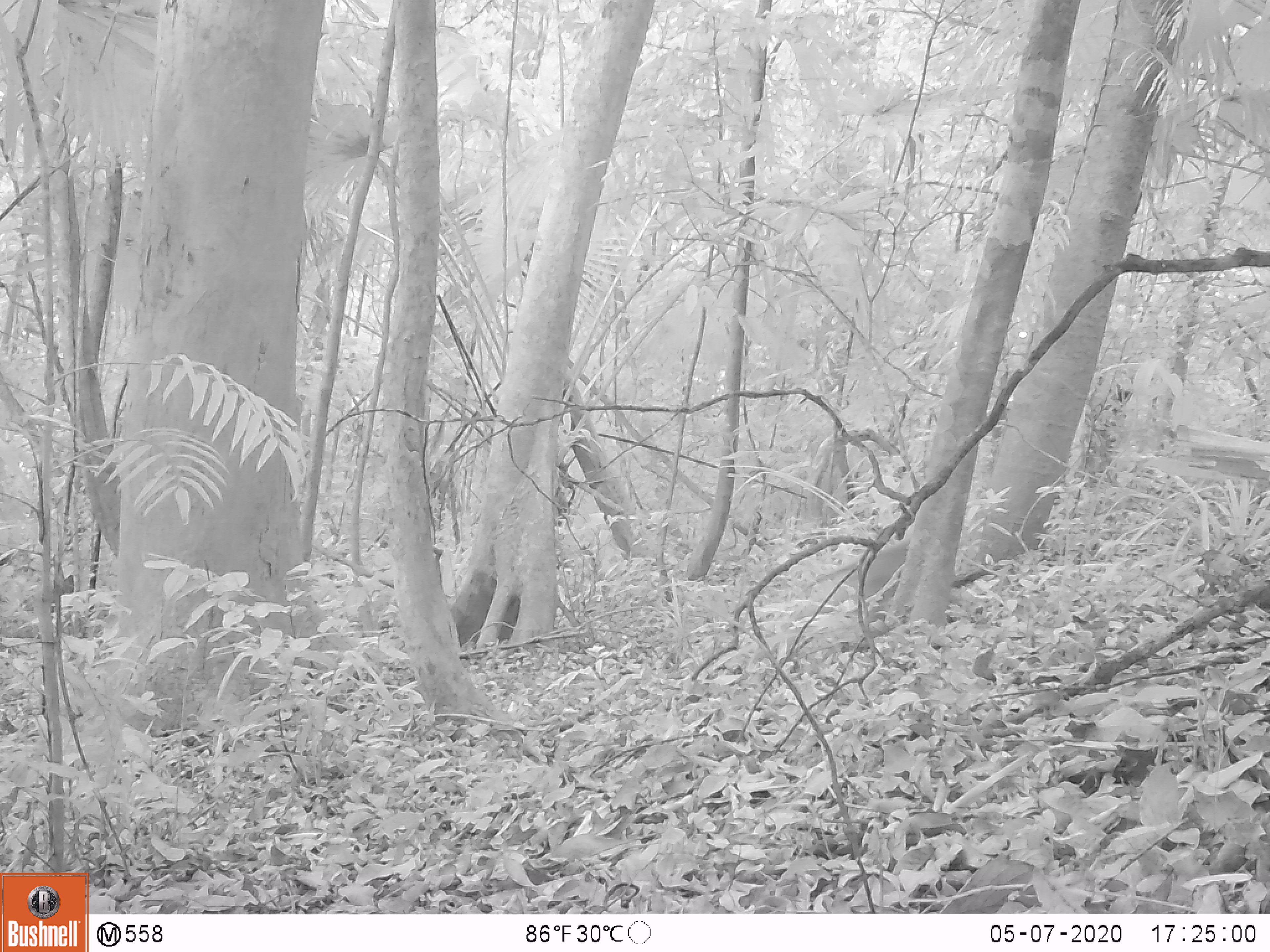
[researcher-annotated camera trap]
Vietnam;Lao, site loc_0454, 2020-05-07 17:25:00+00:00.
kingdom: Animalia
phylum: Chordata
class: Mammalia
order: Primates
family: Cercopithecidae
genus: Macaca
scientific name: Macaca nemestrina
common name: pig-tailed macaque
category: pig tailed macaque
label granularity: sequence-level